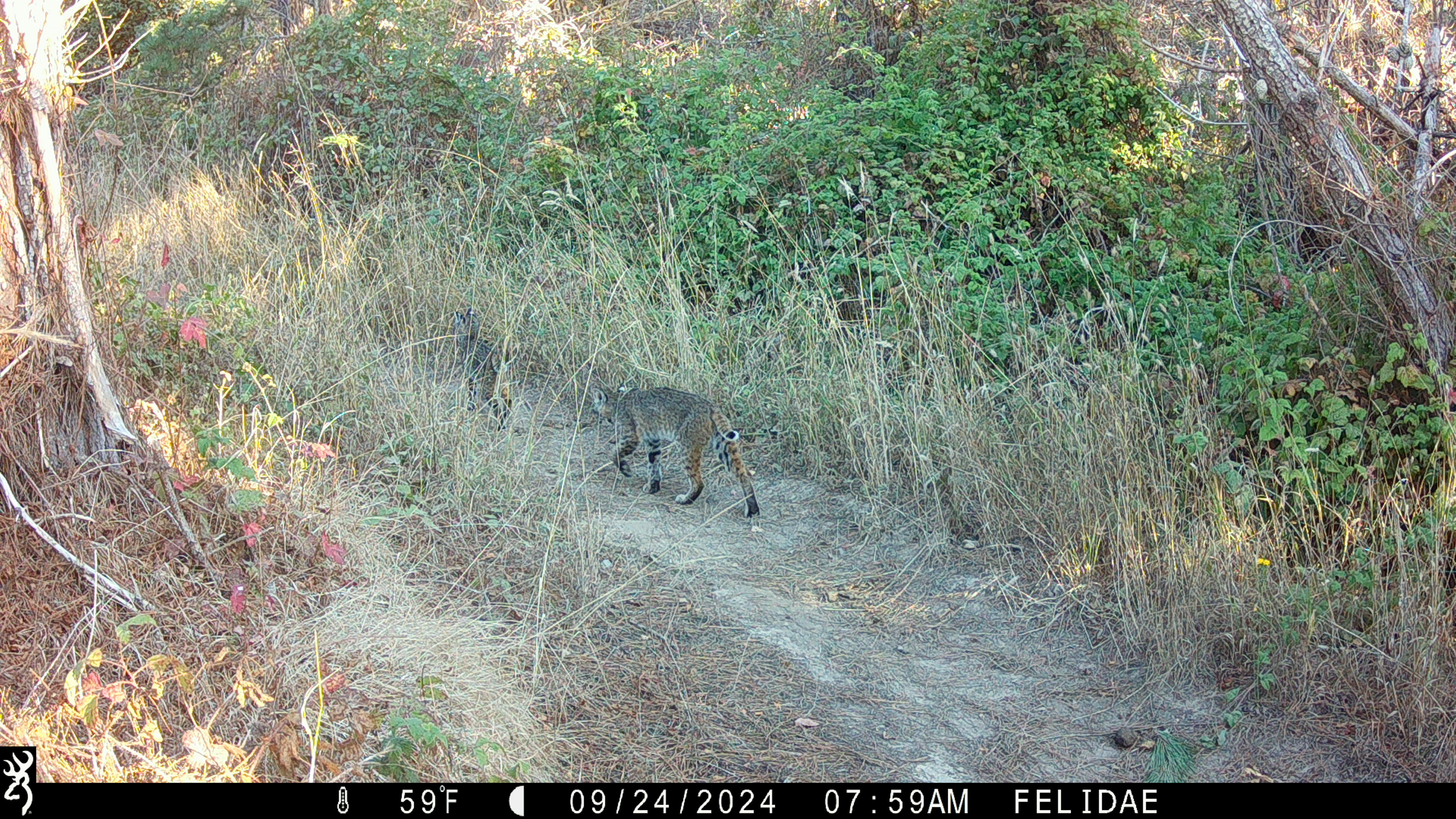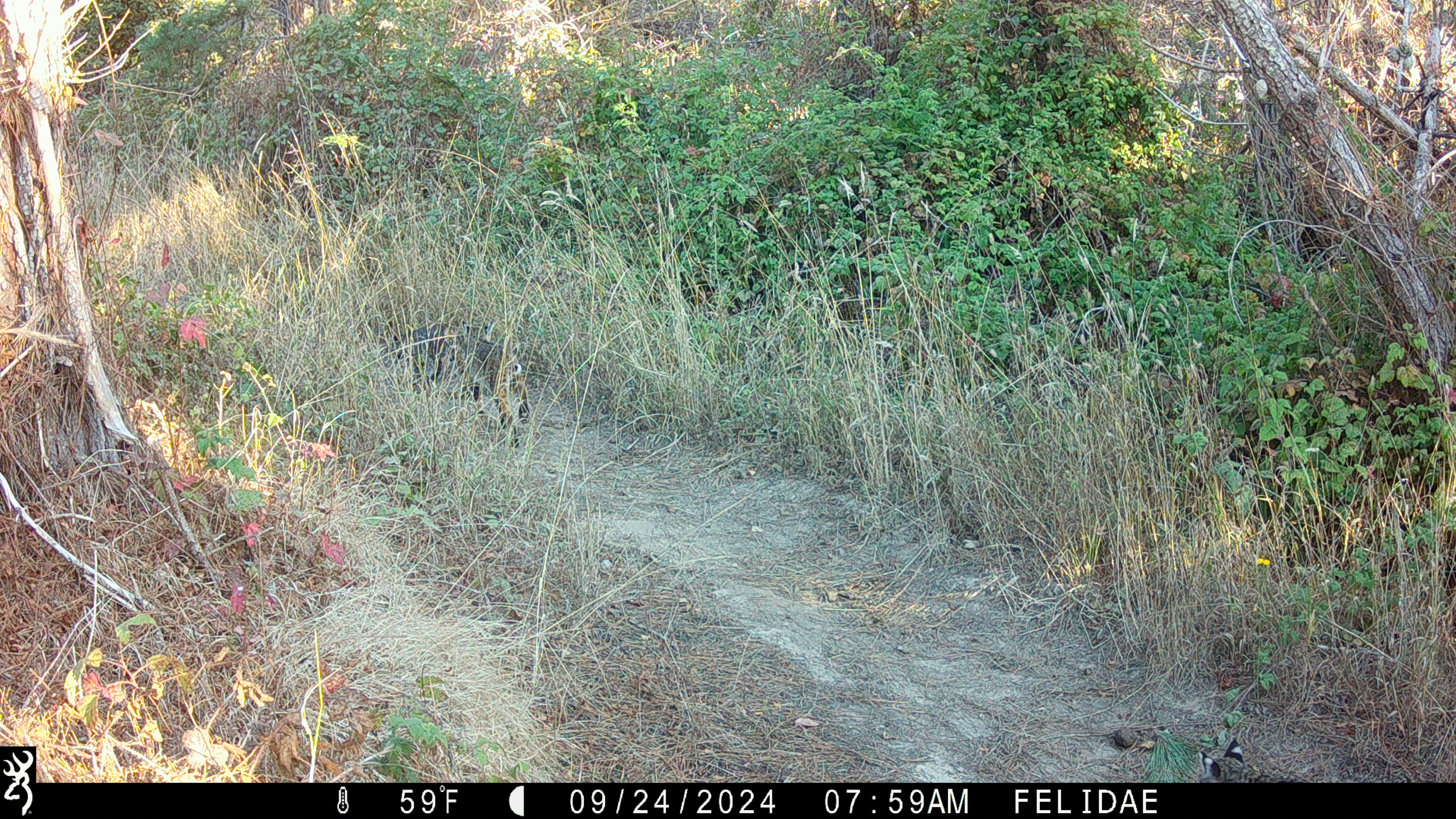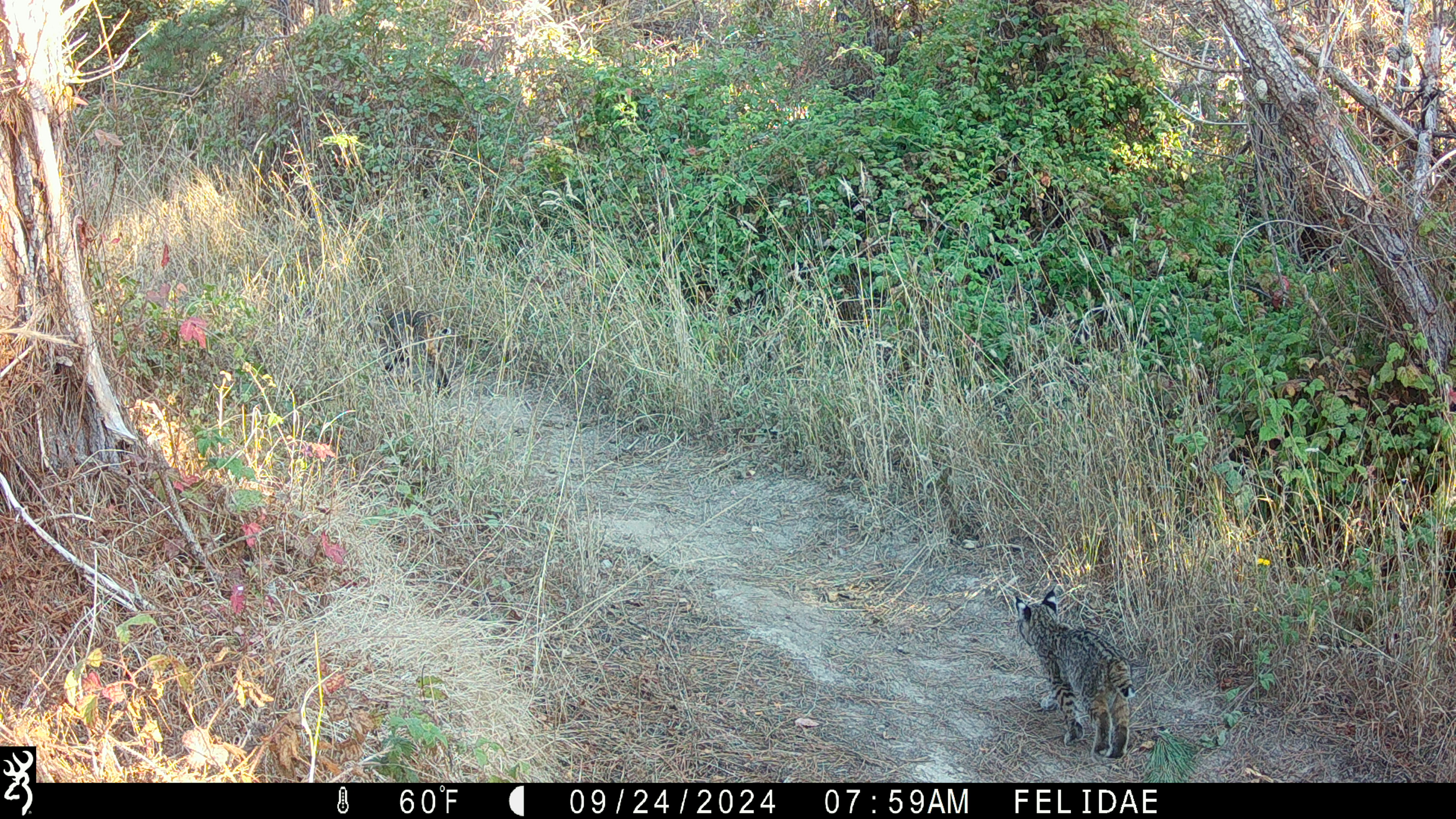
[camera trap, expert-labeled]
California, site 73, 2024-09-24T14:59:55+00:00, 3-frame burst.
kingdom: Animalia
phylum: Chordata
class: Mammalia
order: Carnivora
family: Felidae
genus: Lynx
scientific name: Lynx rufus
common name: bobcat